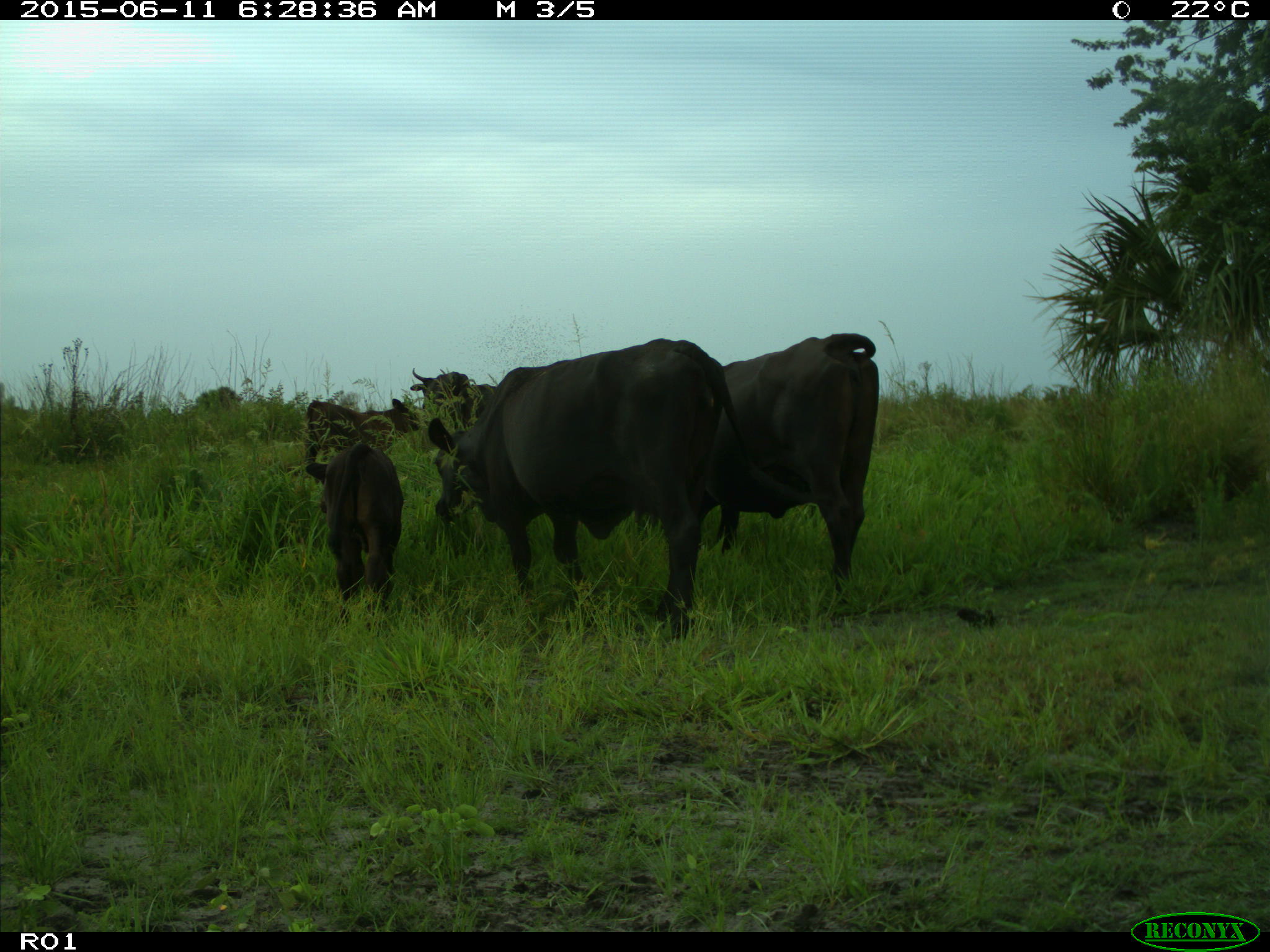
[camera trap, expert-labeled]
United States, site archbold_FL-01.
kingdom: Animalia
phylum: Chordata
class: Mammalia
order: Artiodactyla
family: Bovidae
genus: Bos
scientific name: Bos taurus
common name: domestic cow